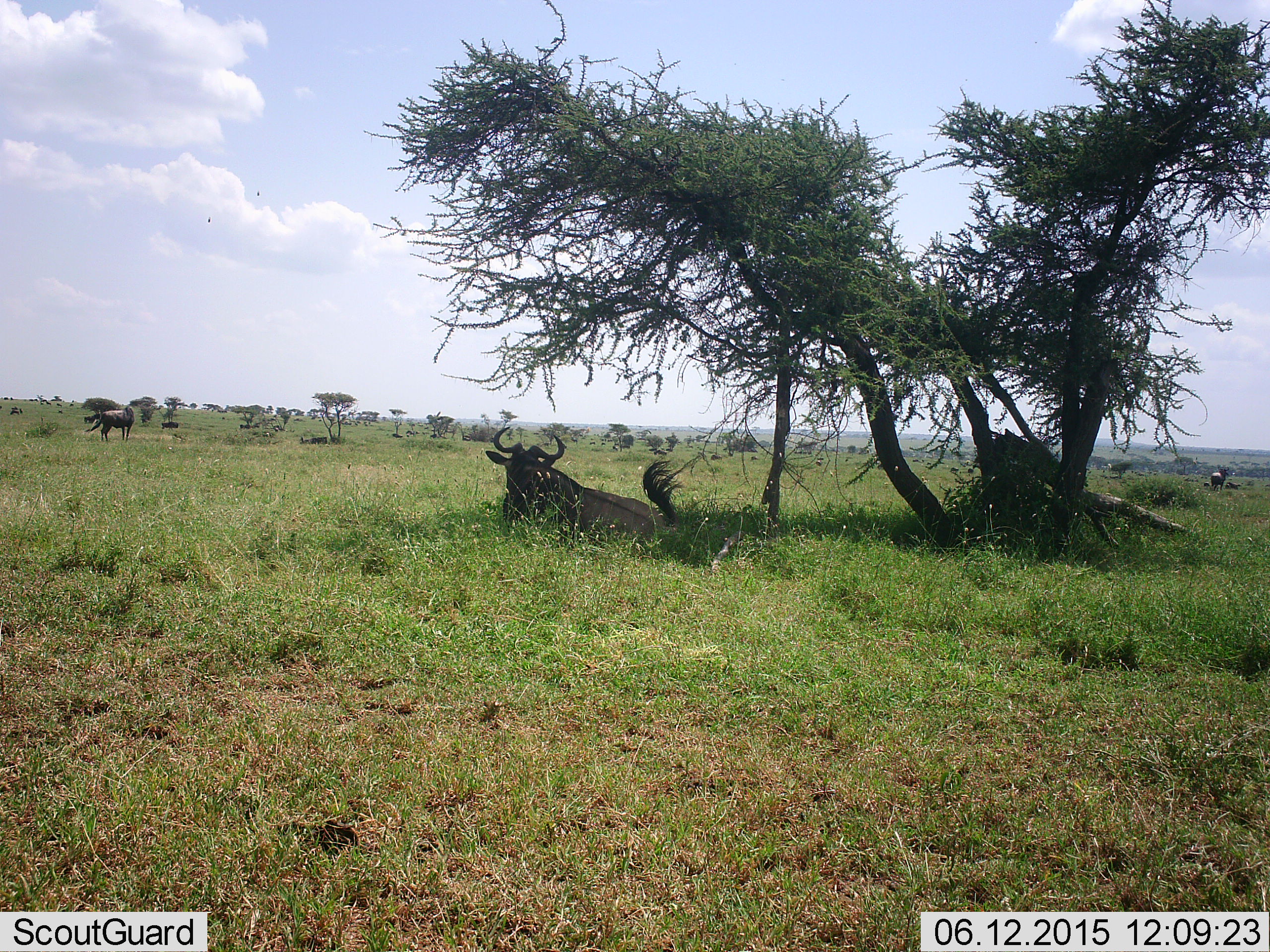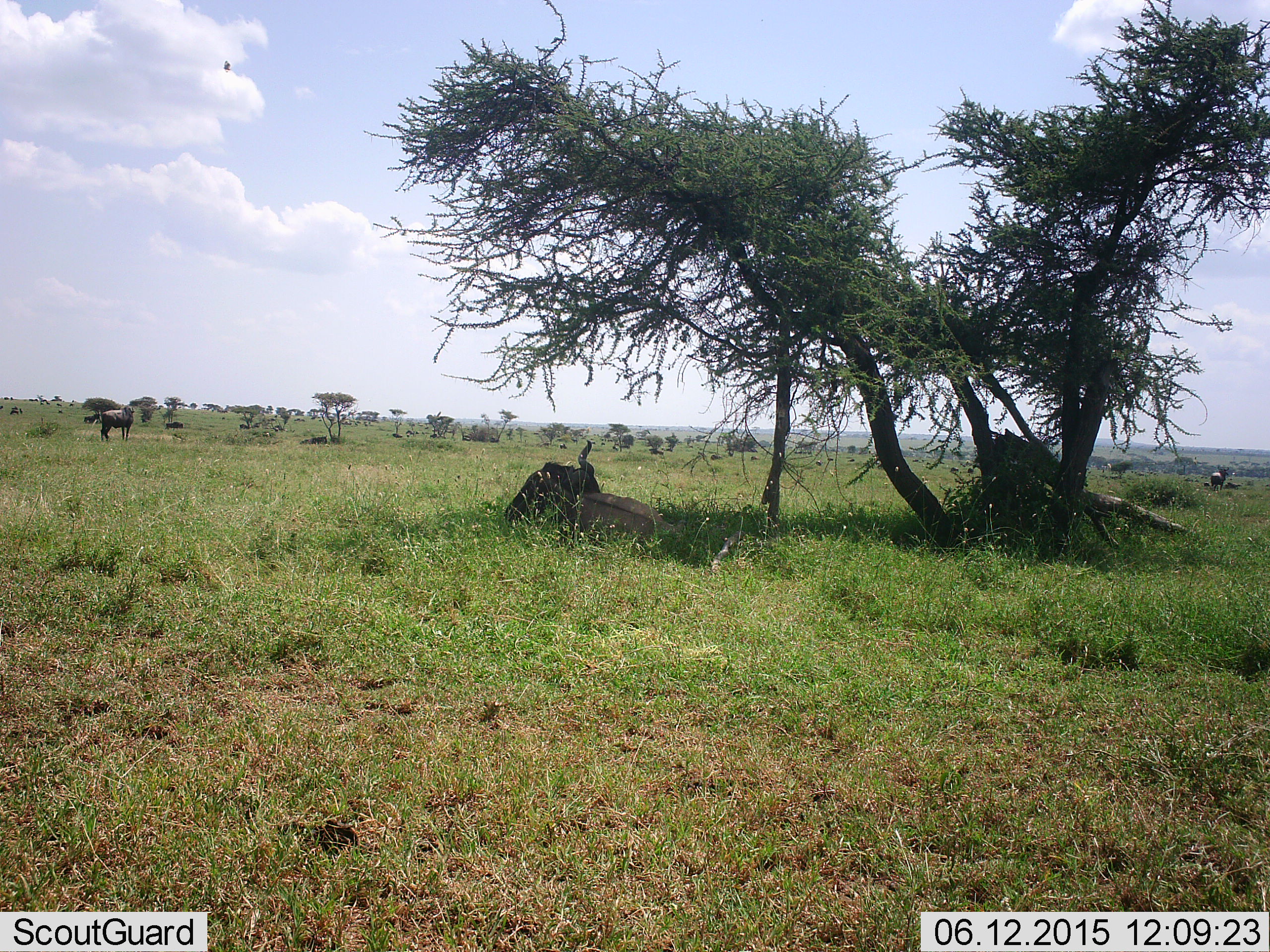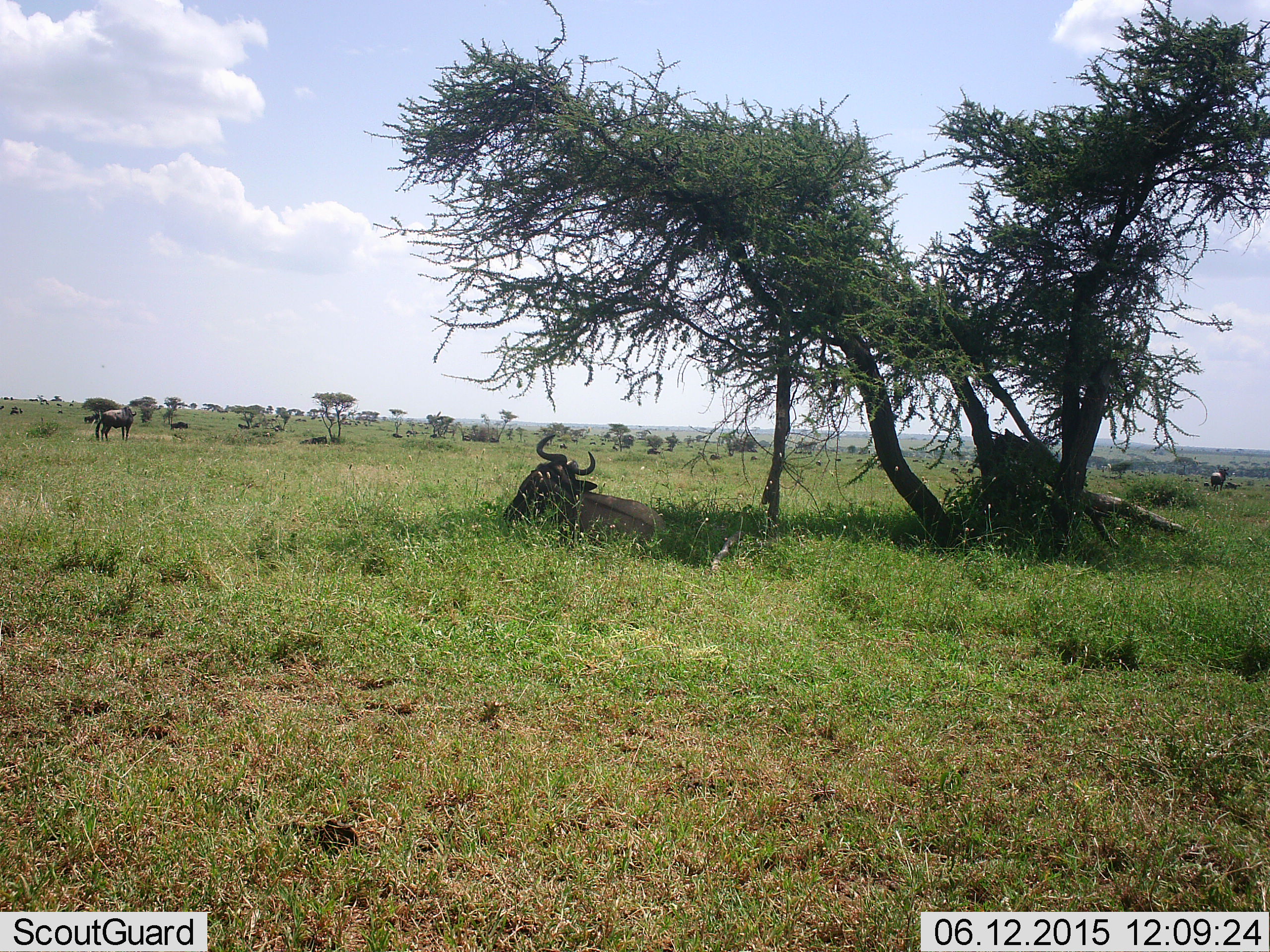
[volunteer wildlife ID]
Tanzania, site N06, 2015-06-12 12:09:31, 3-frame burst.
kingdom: Animalia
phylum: Chordata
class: Mammalia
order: Artiodactyla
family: Bovidae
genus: Connochaetes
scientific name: Connochaetes taurinus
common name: blue wildebeest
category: wildebeest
Wildebeest (blue wildebeest) (Connochaetes taurinus), count 6. Behavior (volunteer vote fractions): standing 80%, resting 90%, moving 30%, interacting 10%. Young present (vote fraction): 0%. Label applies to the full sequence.